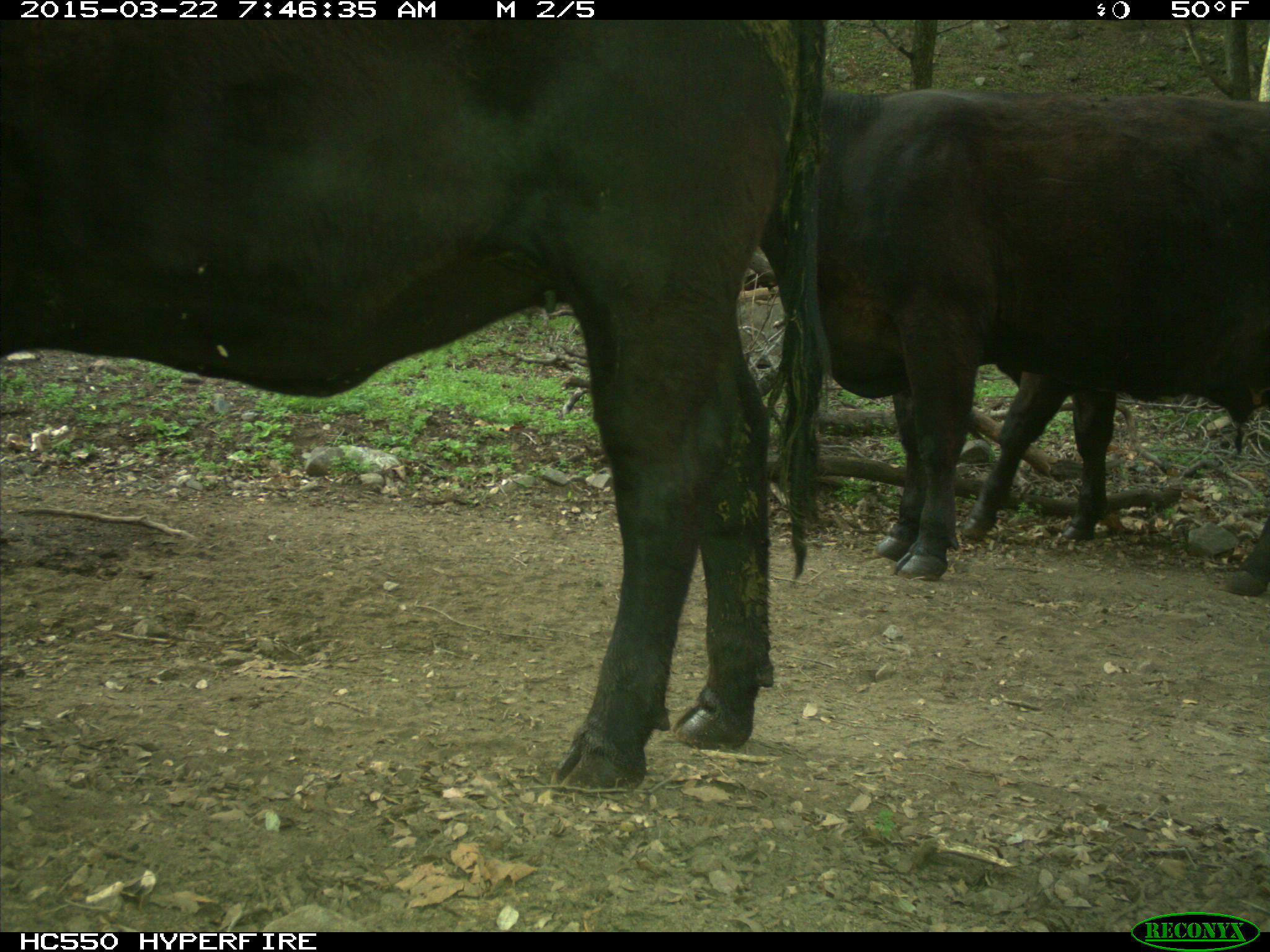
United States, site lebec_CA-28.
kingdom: Animalia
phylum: Chordata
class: Mammalia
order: Artiodactyla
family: Bovidae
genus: Bos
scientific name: Bos taurus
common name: domestic cow